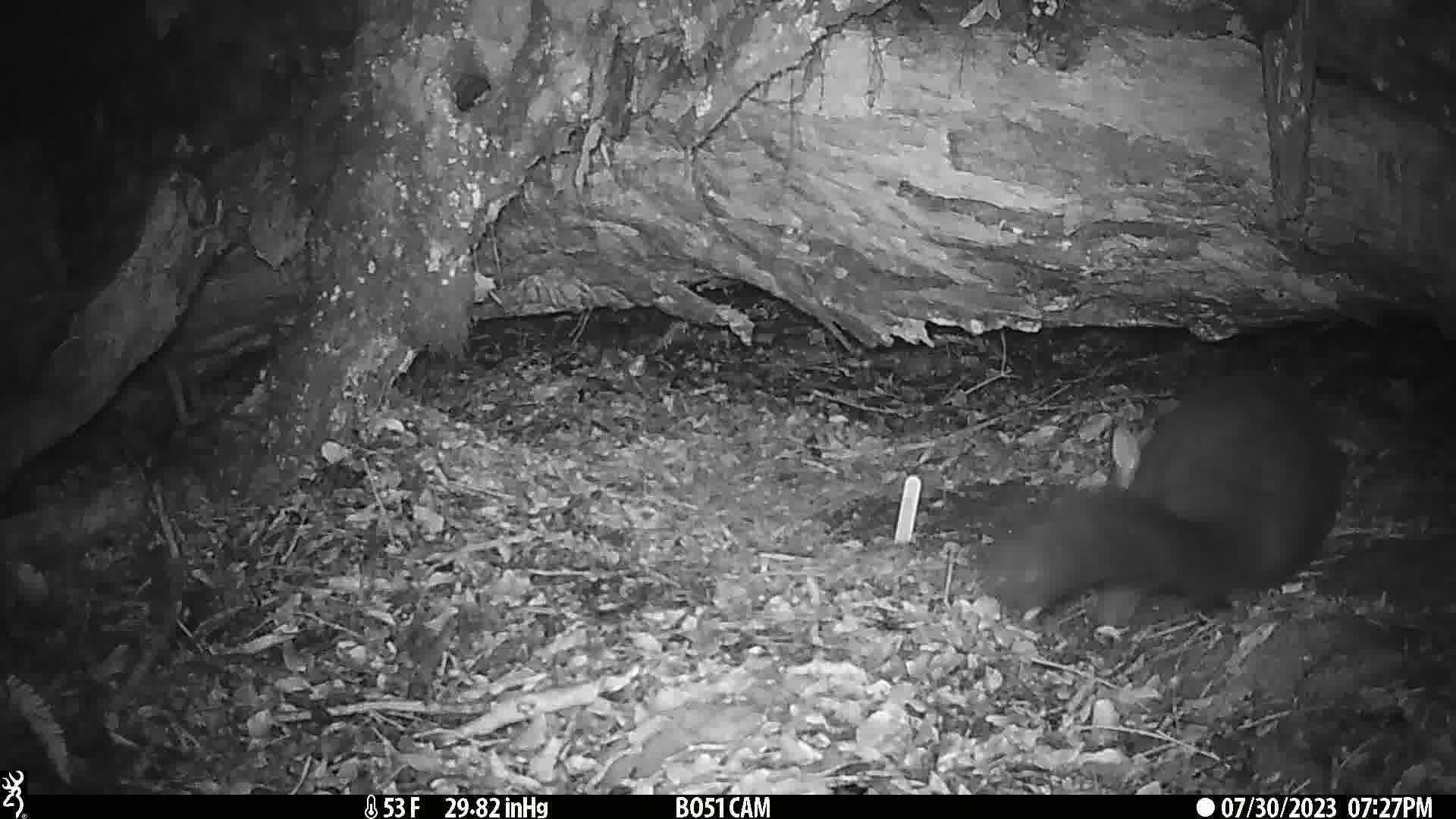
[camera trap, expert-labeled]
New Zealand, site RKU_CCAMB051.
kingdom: Animalia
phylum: Chordata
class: Mammalia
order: Diprotodontia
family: Phalangeridae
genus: Trichosurus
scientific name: Trichosurus vulpecula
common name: common brushtail possum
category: possum